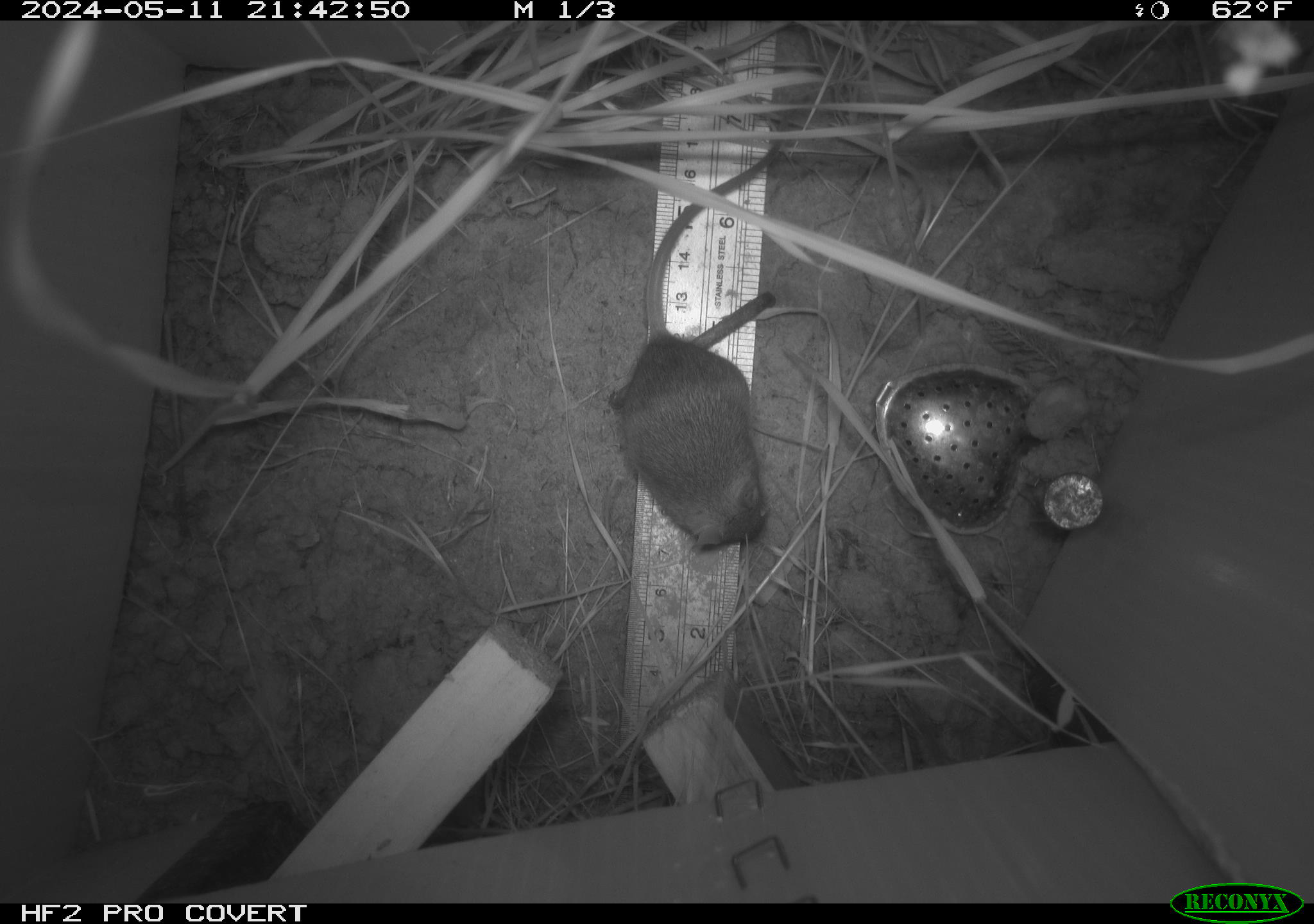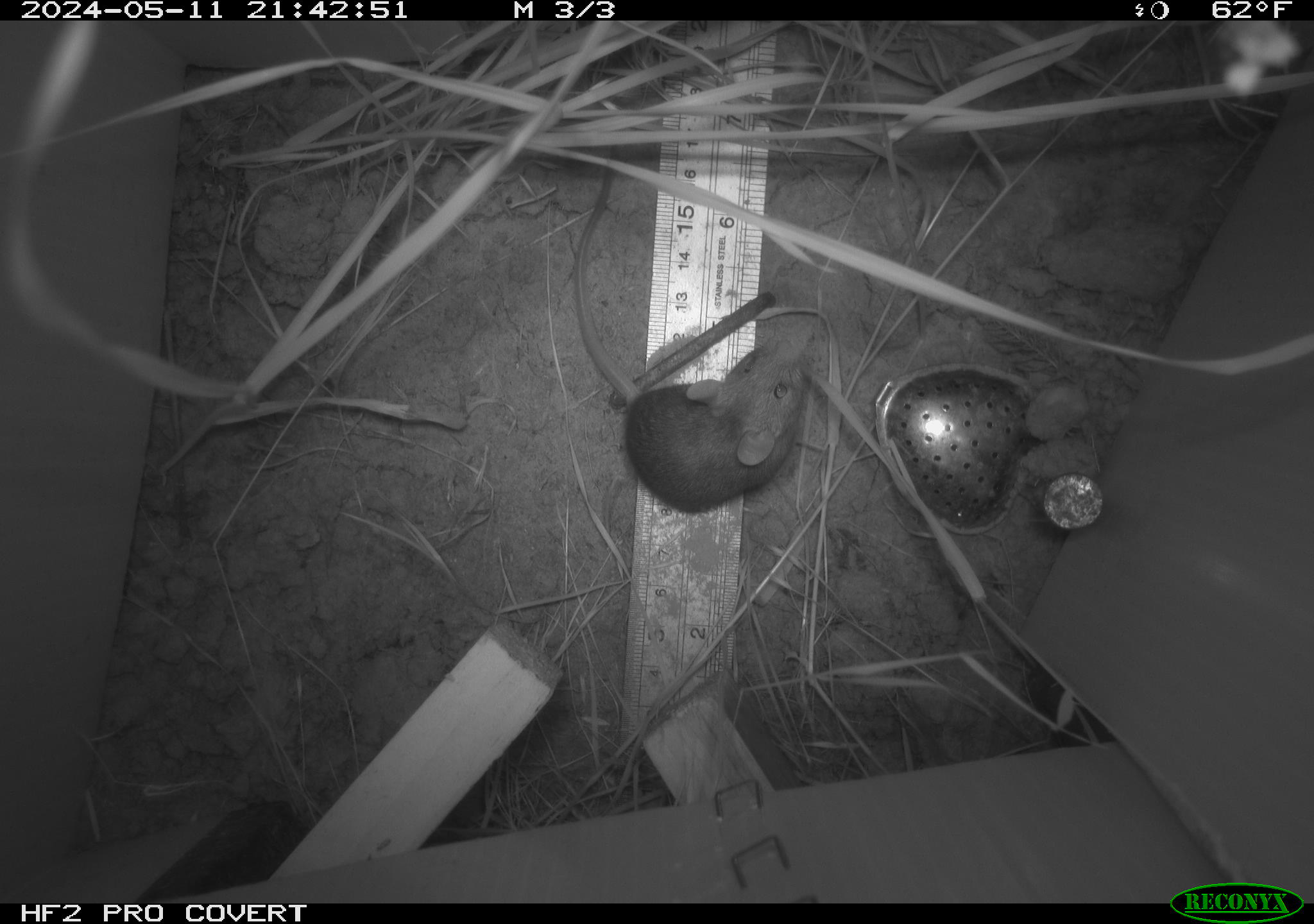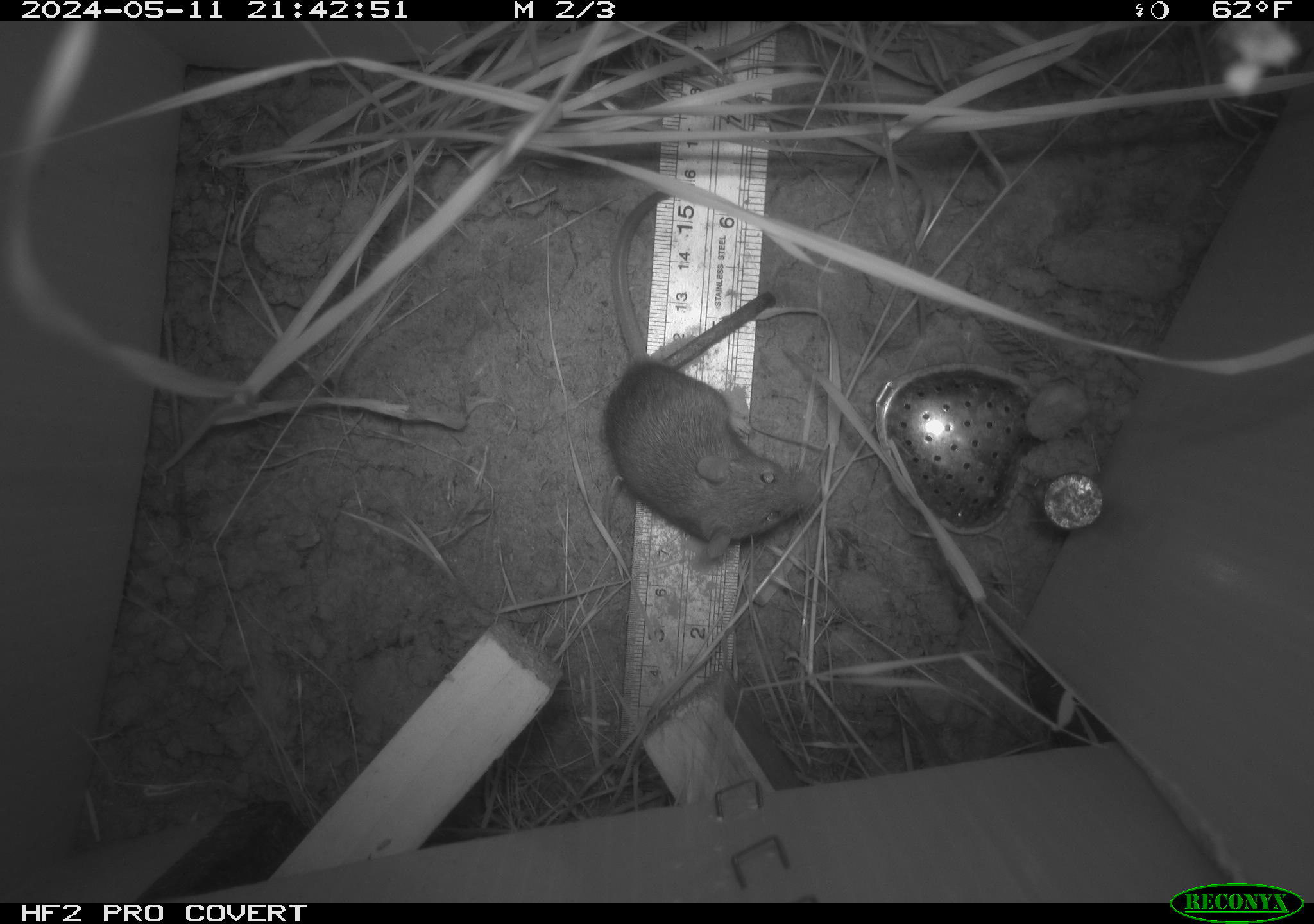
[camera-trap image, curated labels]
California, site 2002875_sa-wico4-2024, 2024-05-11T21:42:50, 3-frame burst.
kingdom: Animalia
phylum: Chordata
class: Mammalia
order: Rodentia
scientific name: Rodentia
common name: mouse species